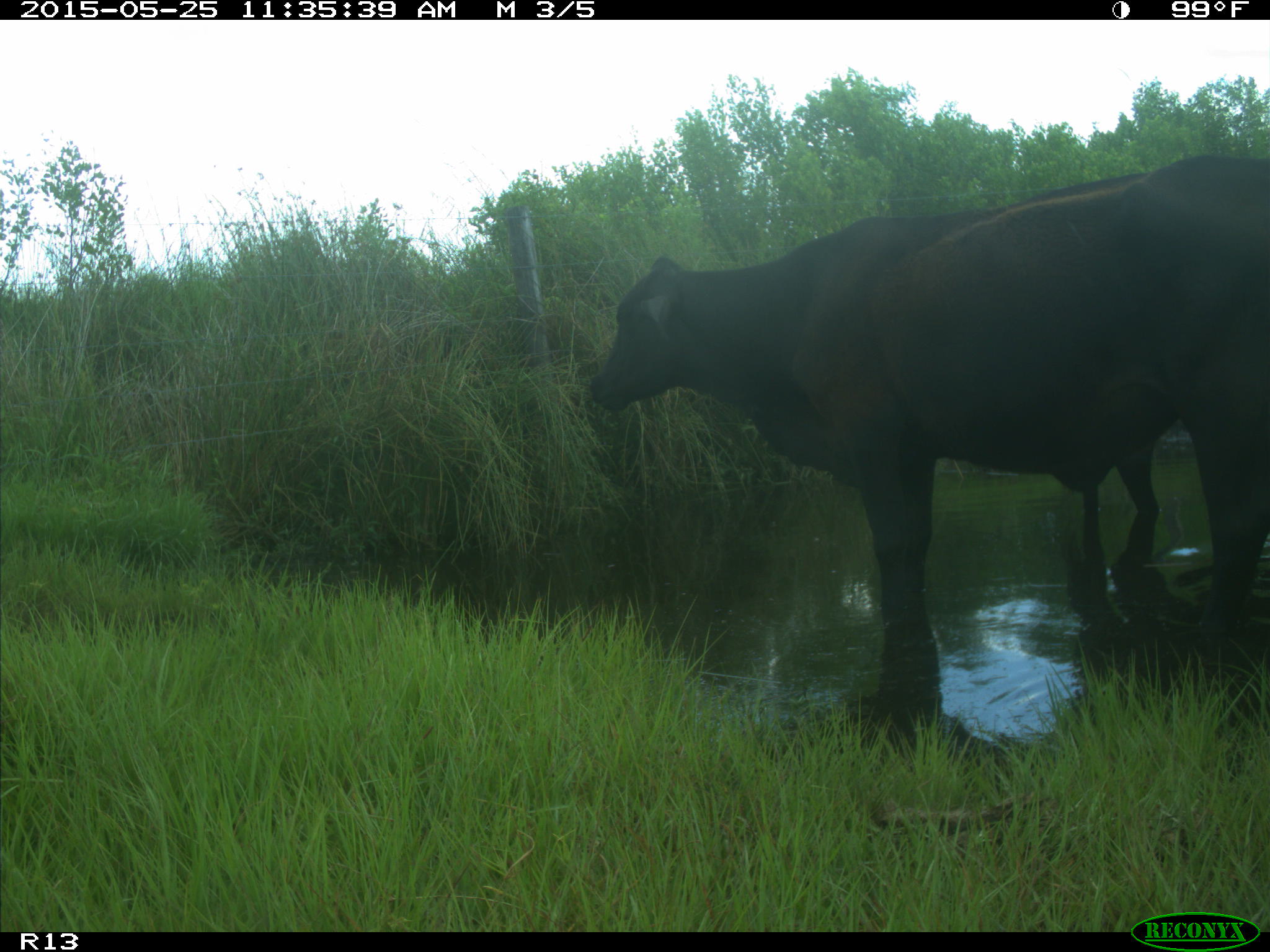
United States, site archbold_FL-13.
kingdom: Animalia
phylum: Chordata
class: Mammalia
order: Artiodactyla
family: Bovidae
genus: Bos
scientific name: Bos taurus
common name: domestic cow